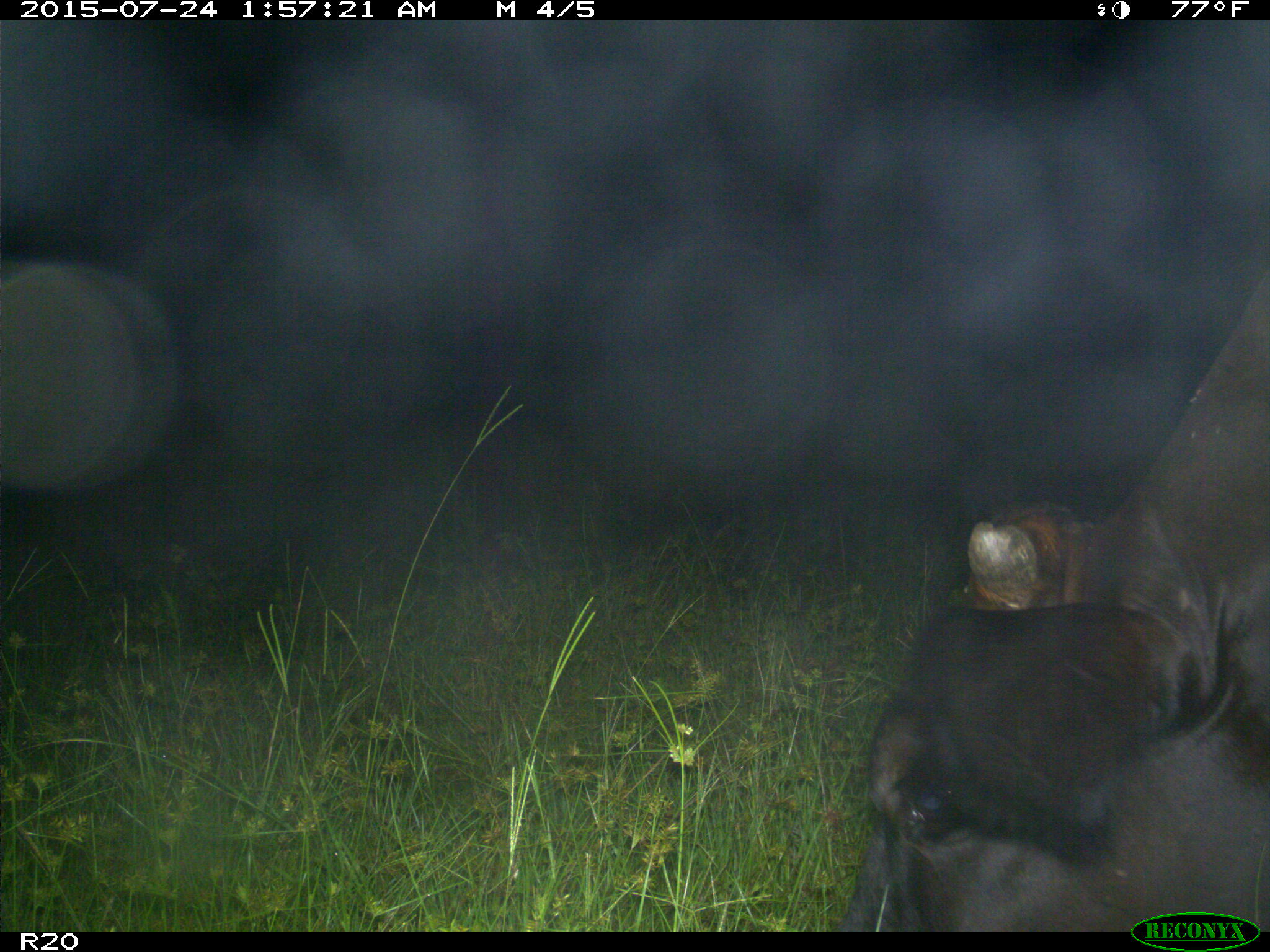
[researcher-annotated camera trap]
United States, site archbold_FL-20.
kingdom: Animalia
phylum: Chordata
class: Mammalia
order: Artiodactyla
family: Bovidae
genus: Bos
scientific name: Bos taurus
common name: domestic cow